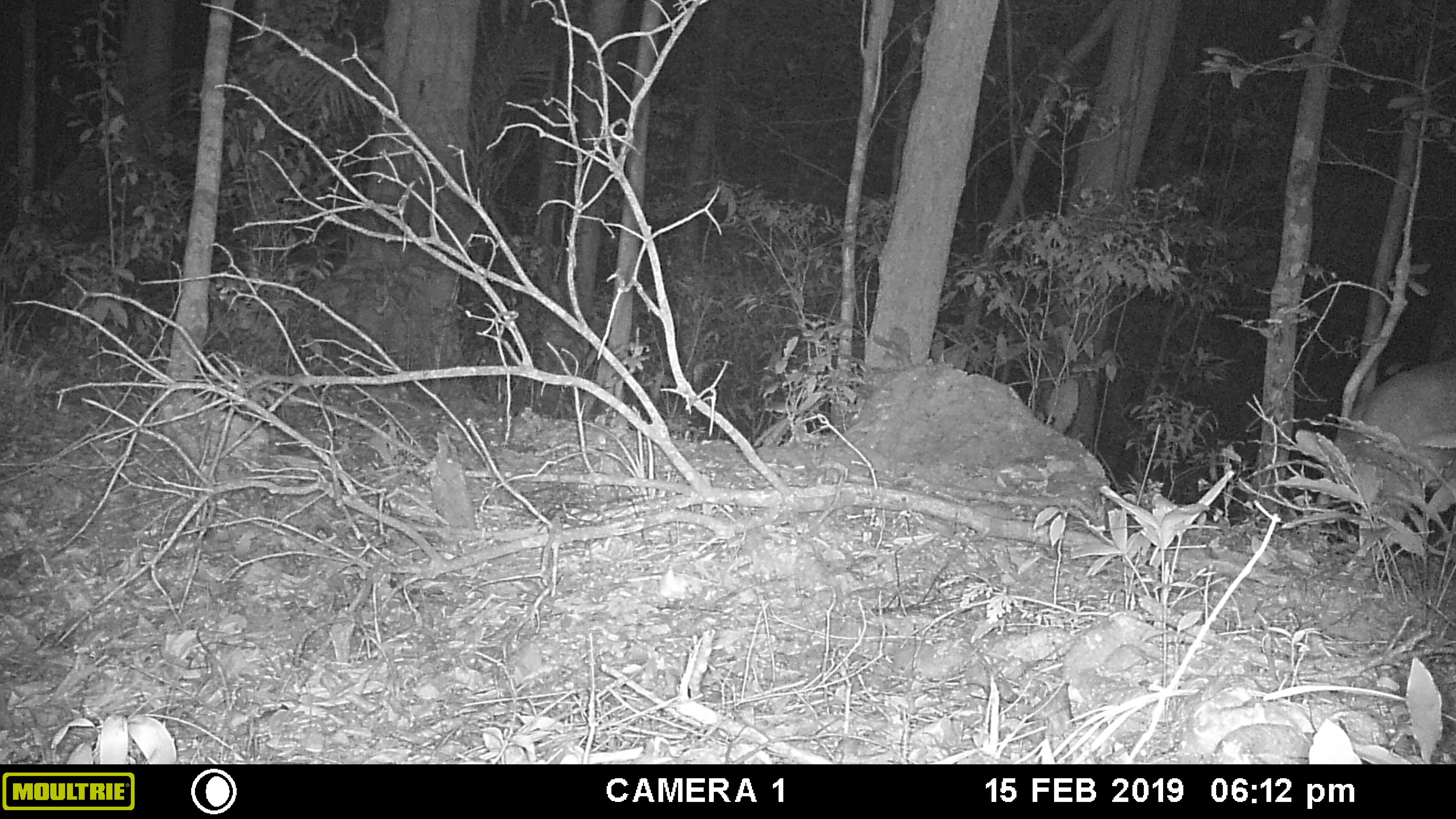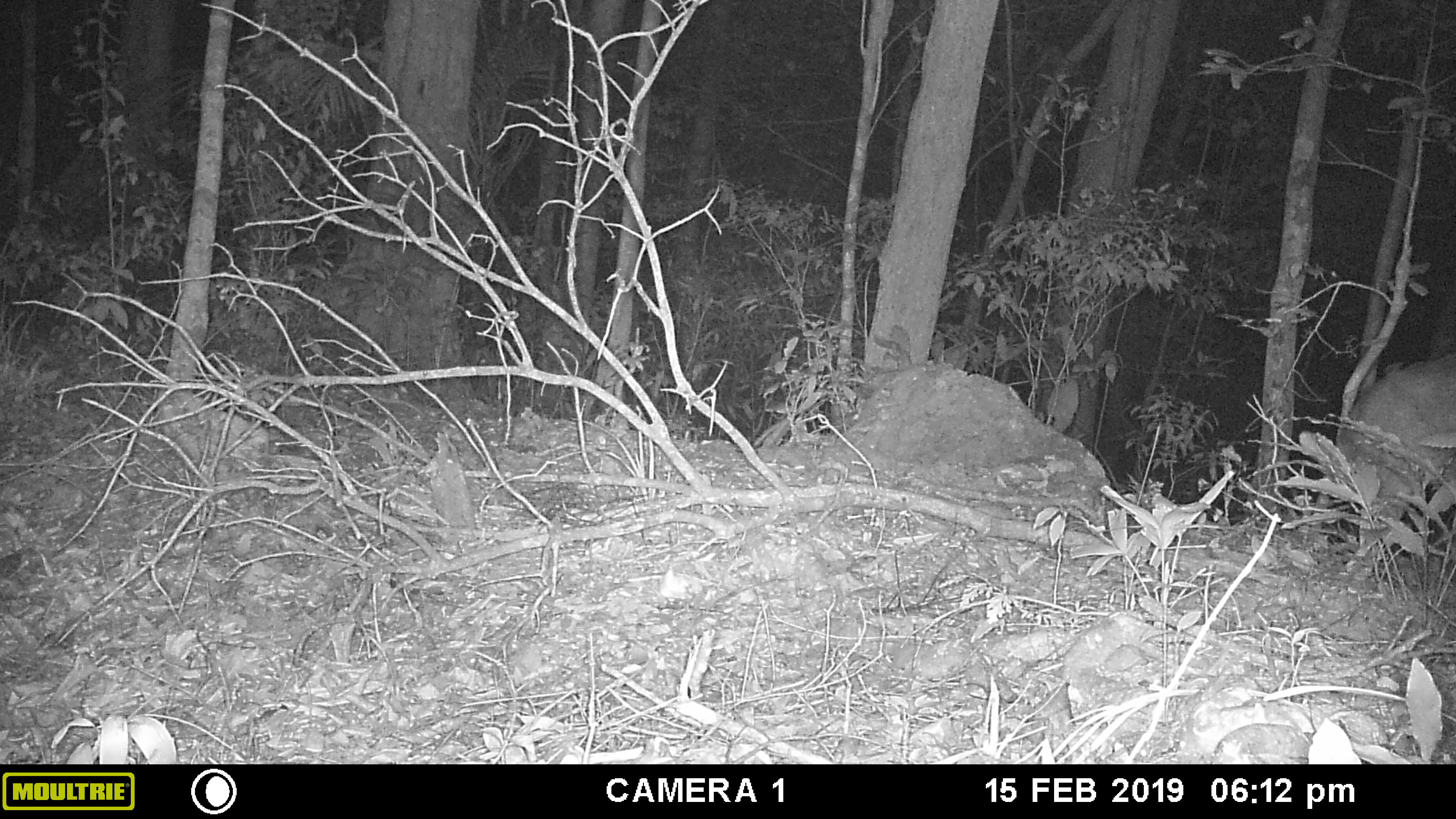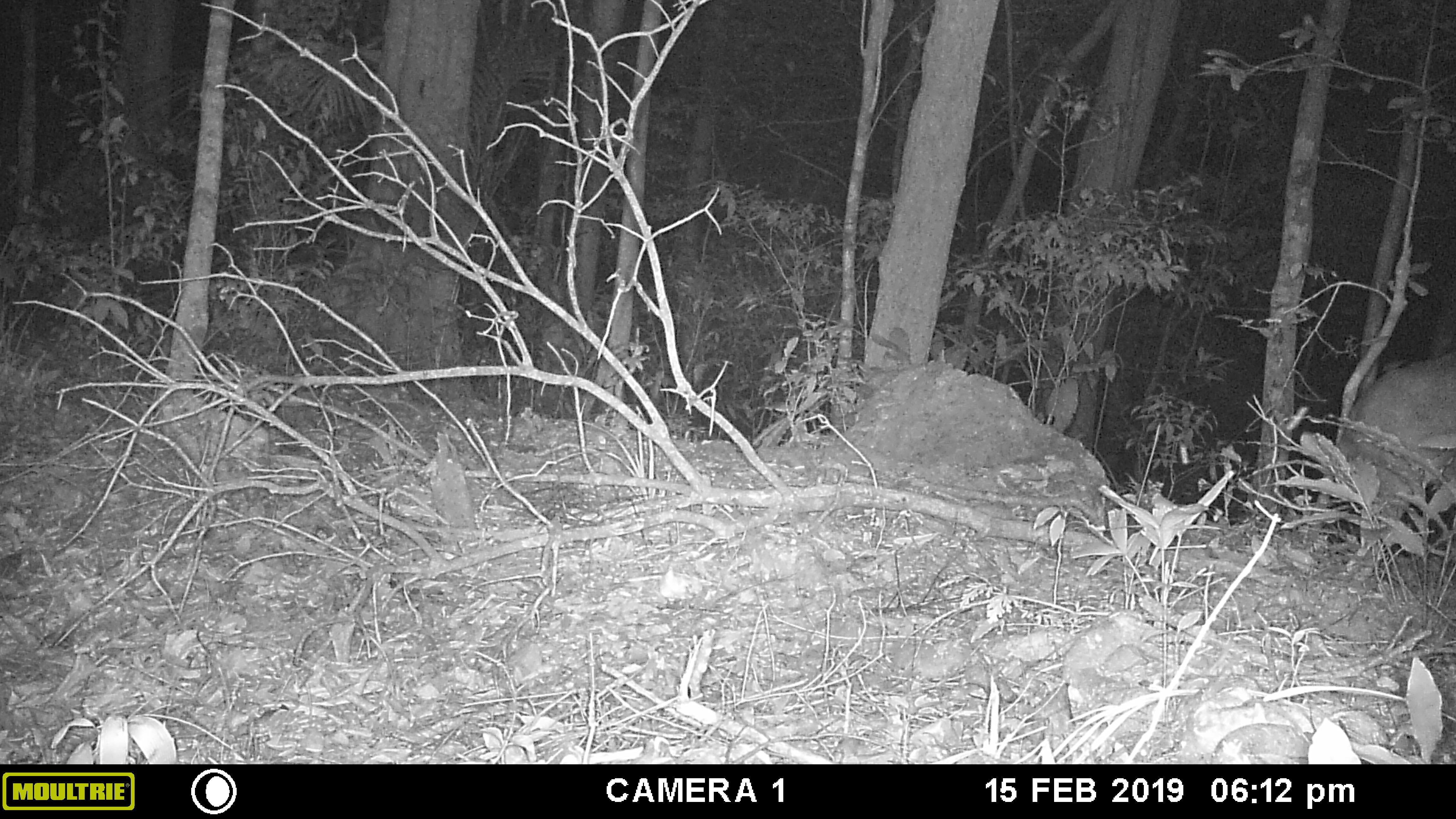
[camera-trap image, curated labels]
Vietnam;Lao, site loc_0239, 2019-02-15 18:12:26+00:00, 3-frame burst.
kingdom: Animalia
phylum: Chordata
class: Mammalia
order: Artiodactyla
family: Cervidae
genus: Muntiacus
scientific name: Muntiacus vuquangensis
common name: large-antlered muntjac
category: large antlered muntjac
Large antlered muntjac (large-antlered muntjac) (Muntiacus vuquangensis). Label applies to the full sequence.